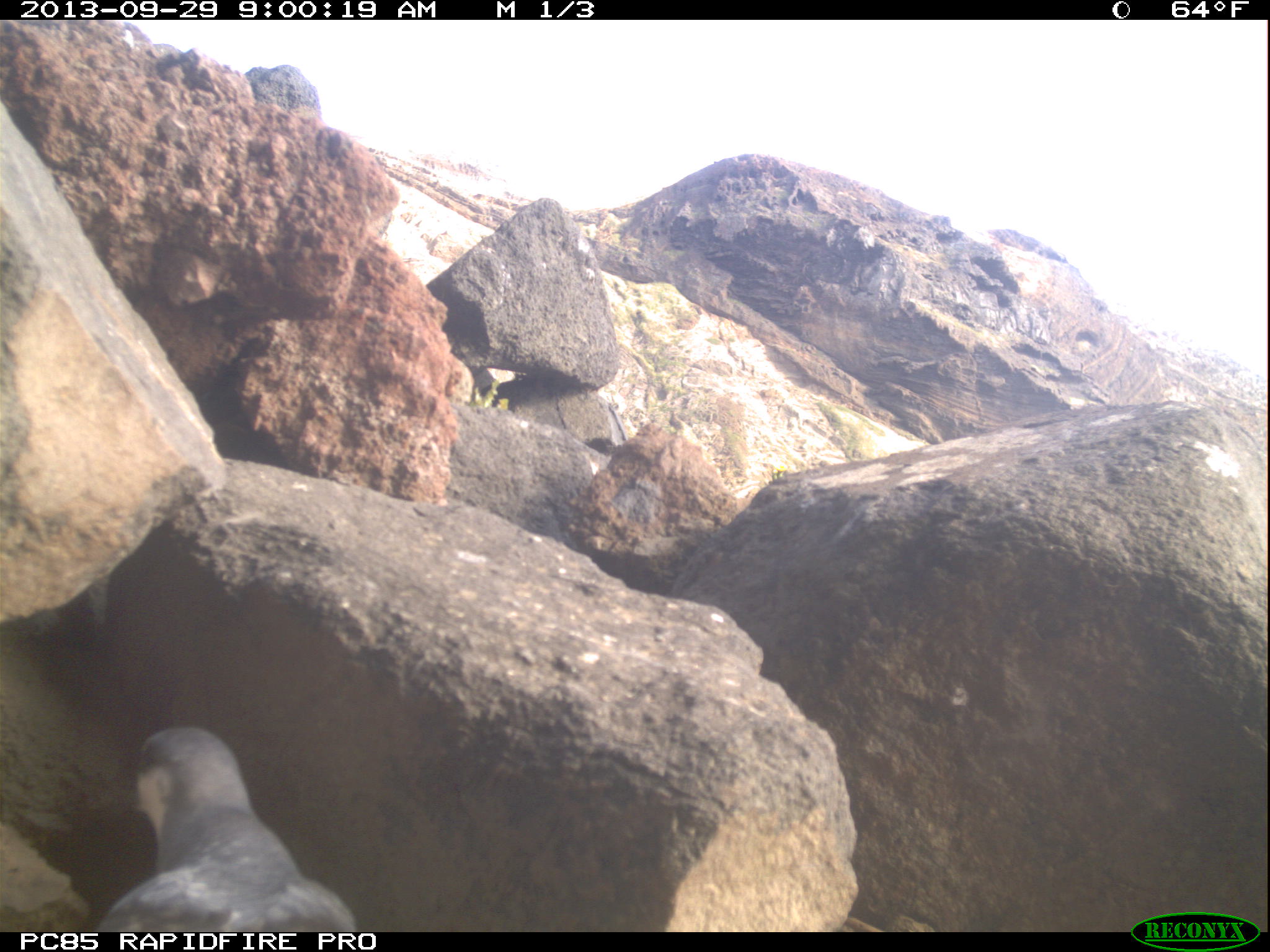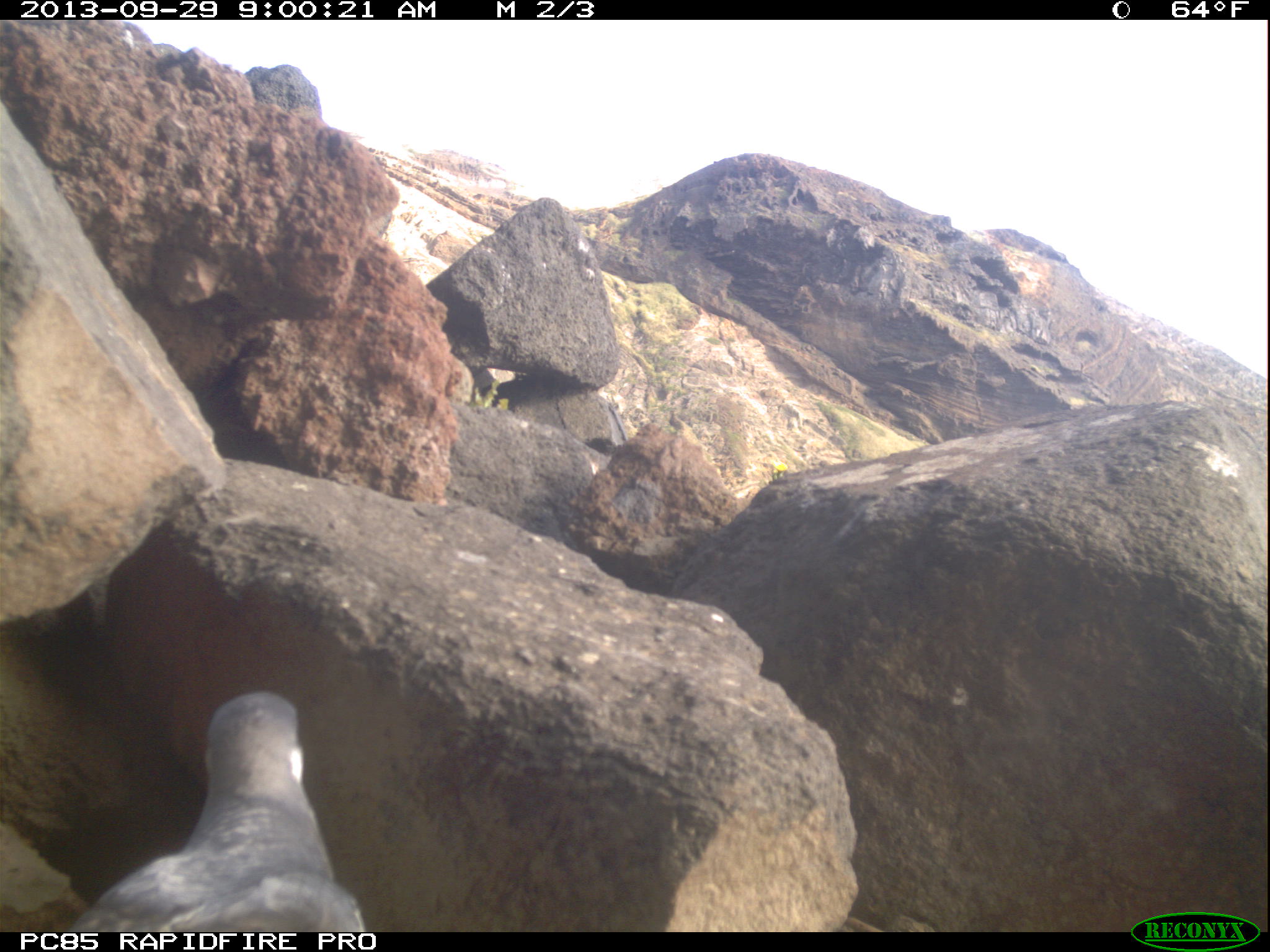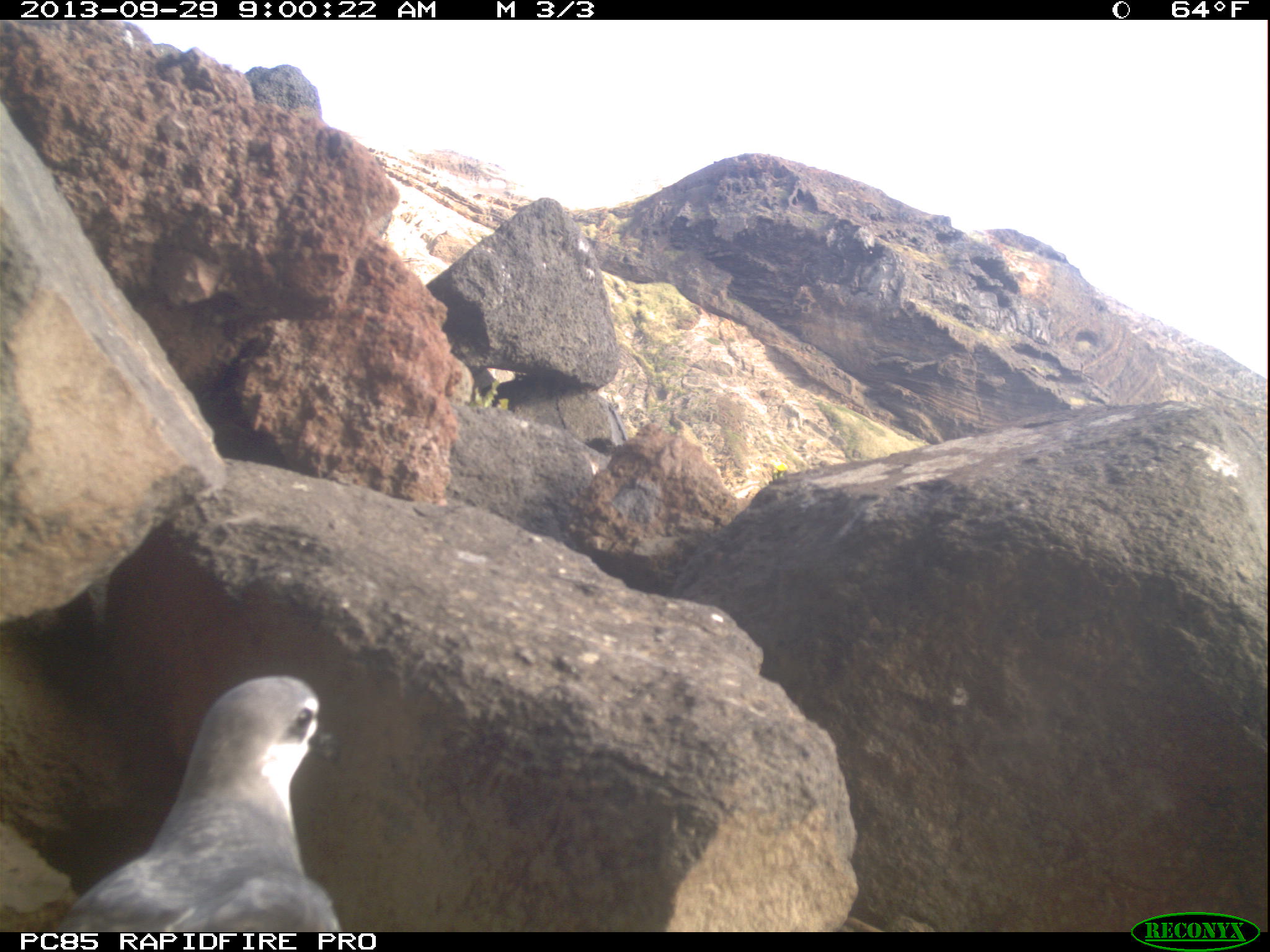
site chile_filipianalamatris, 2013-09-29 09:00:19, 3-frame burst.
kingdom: Animalia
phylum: Chordata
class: Aves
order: Procellariiformes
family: Procellariidae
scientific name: Procellariidae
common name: petrel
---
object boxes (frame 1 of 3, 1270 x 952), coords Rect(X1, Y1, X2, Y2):
petrel: Rect(87, 720, 352, 930)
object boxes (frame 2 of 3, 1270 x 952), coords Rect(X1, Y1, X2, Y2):
petrel: Rect(6, 663, 368, 930)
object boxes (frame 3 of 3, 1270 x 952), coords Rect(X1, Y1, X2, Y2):
petrel: Rect(25, 671, 341, 933)